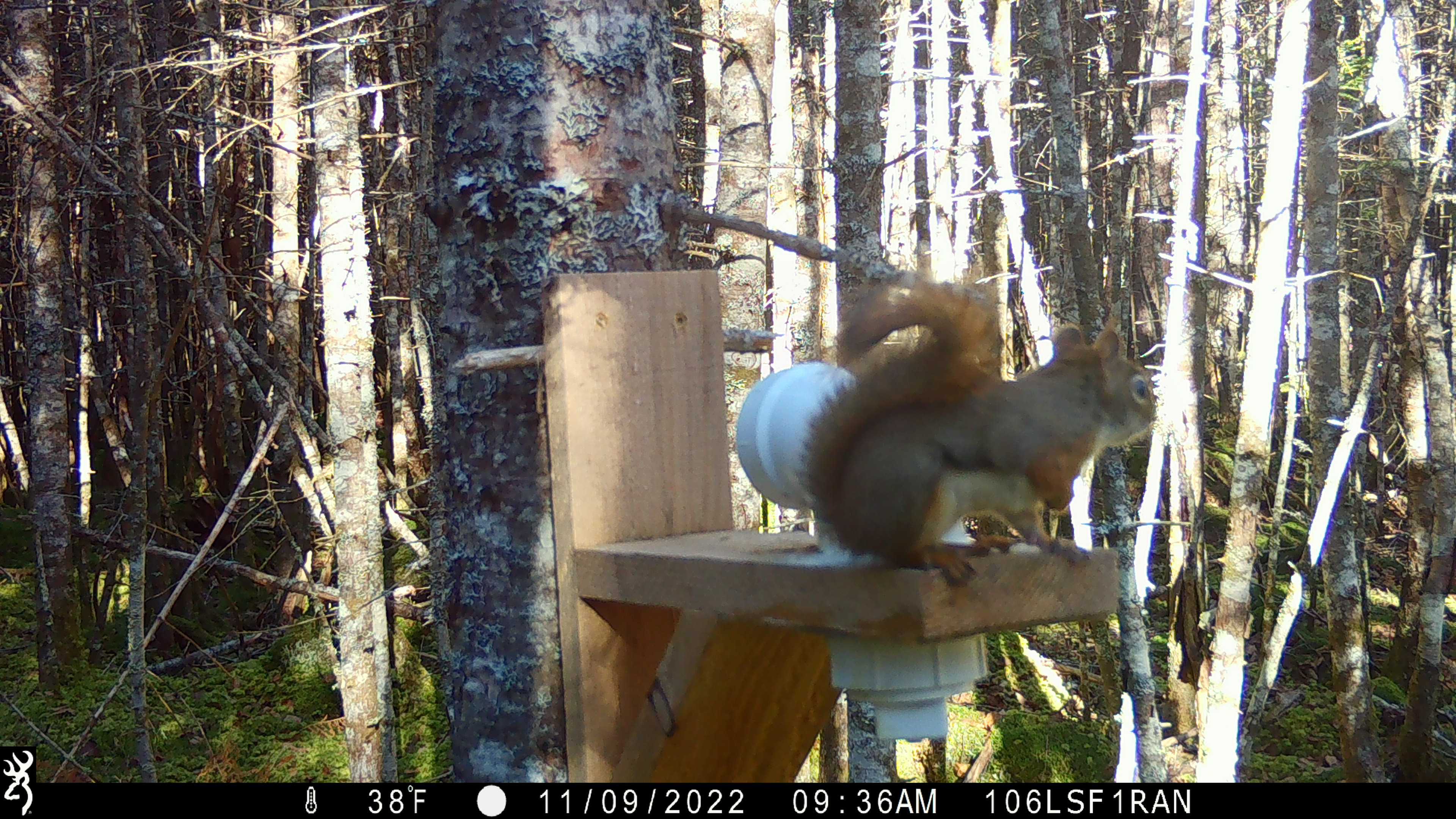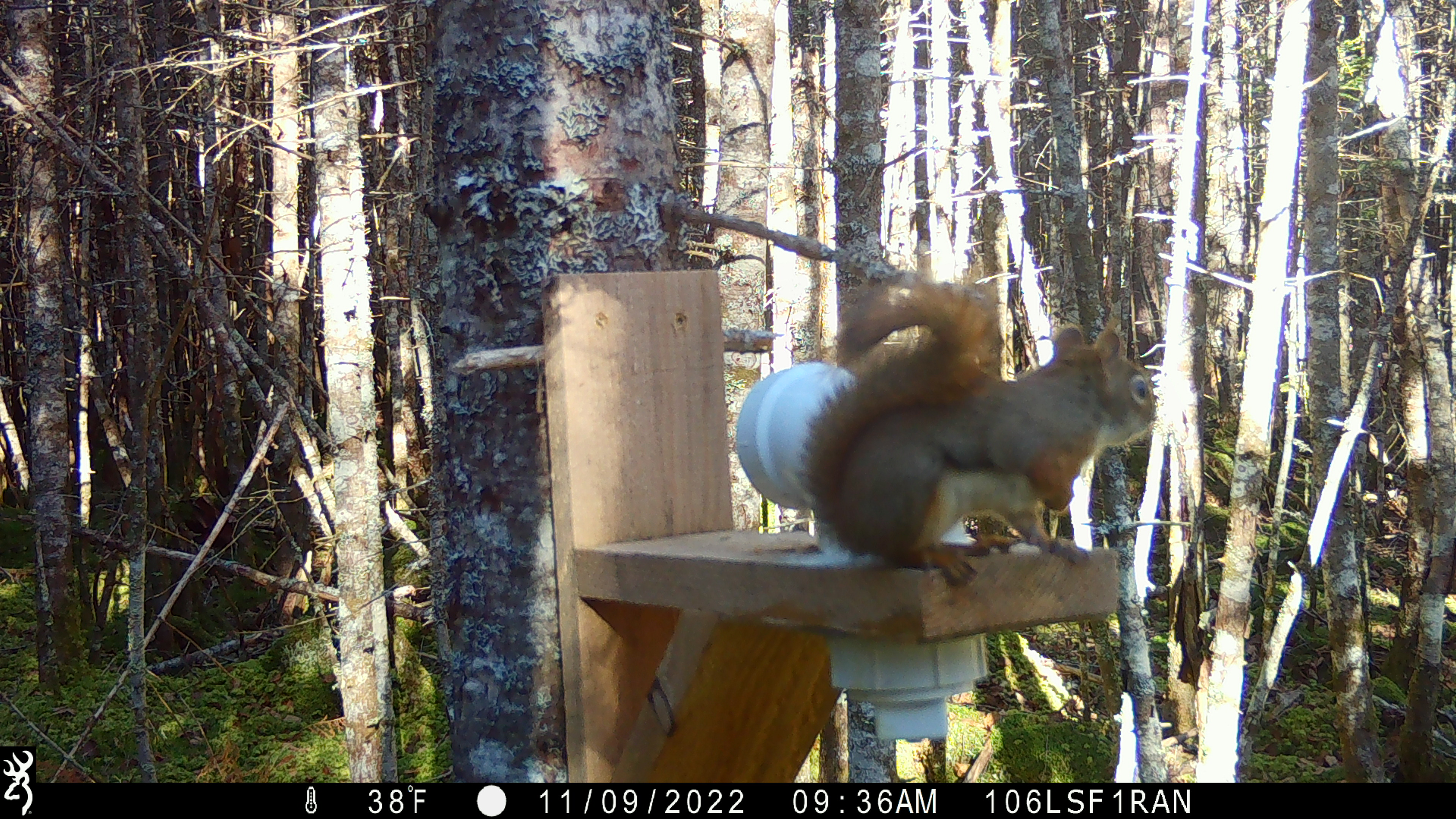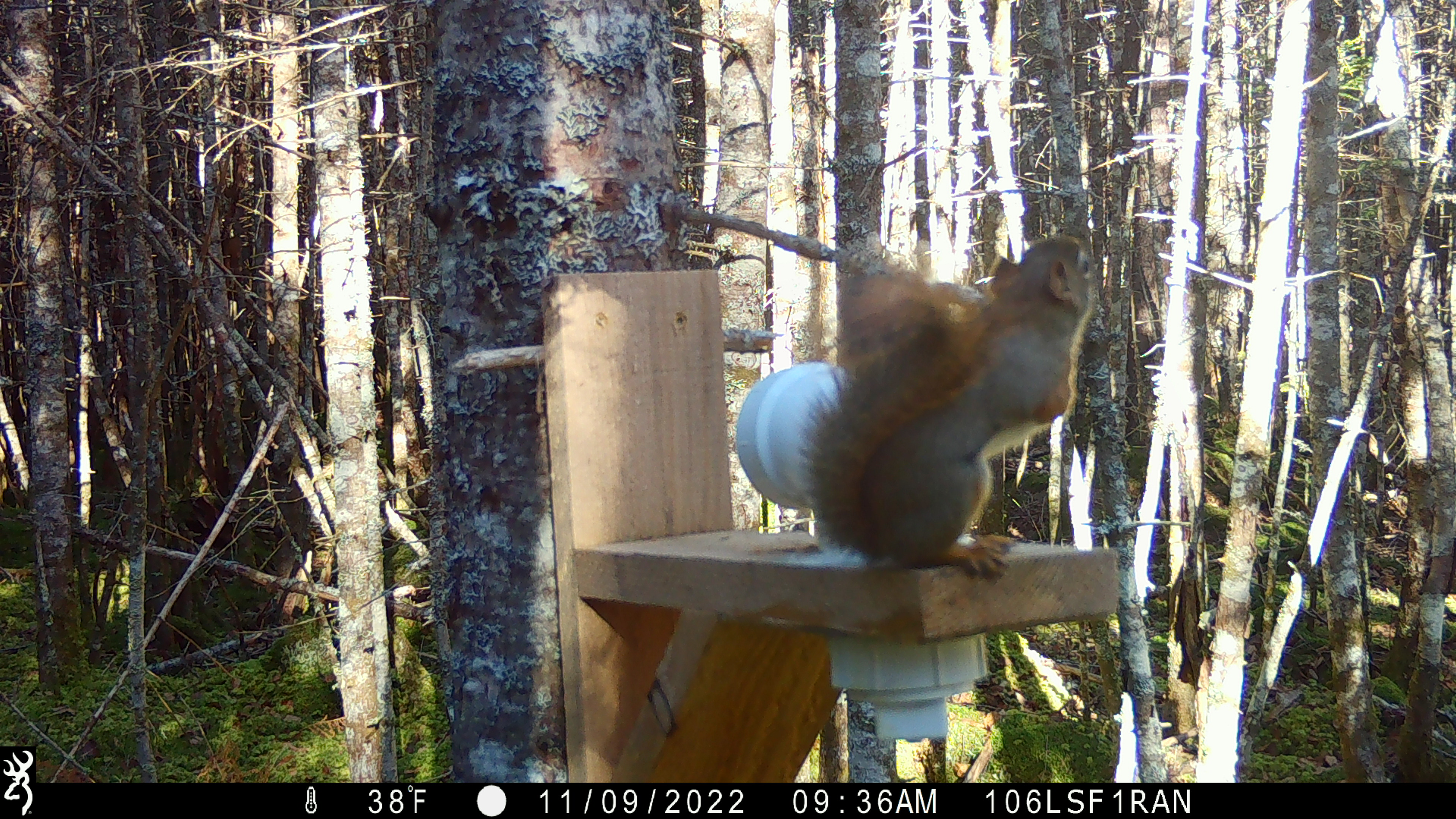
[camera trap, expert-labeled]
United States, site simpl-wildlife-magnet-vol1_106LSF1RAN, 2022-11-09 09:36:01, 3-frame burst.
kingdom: Animalia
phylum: Chordata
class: Mammalia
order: Rodentia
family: Sciuridae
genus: Tamiasciurus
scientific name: Tamiasciurus hudsonicus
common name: red squirrel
Red squirrel (Tamiasciurus hudsonicus).